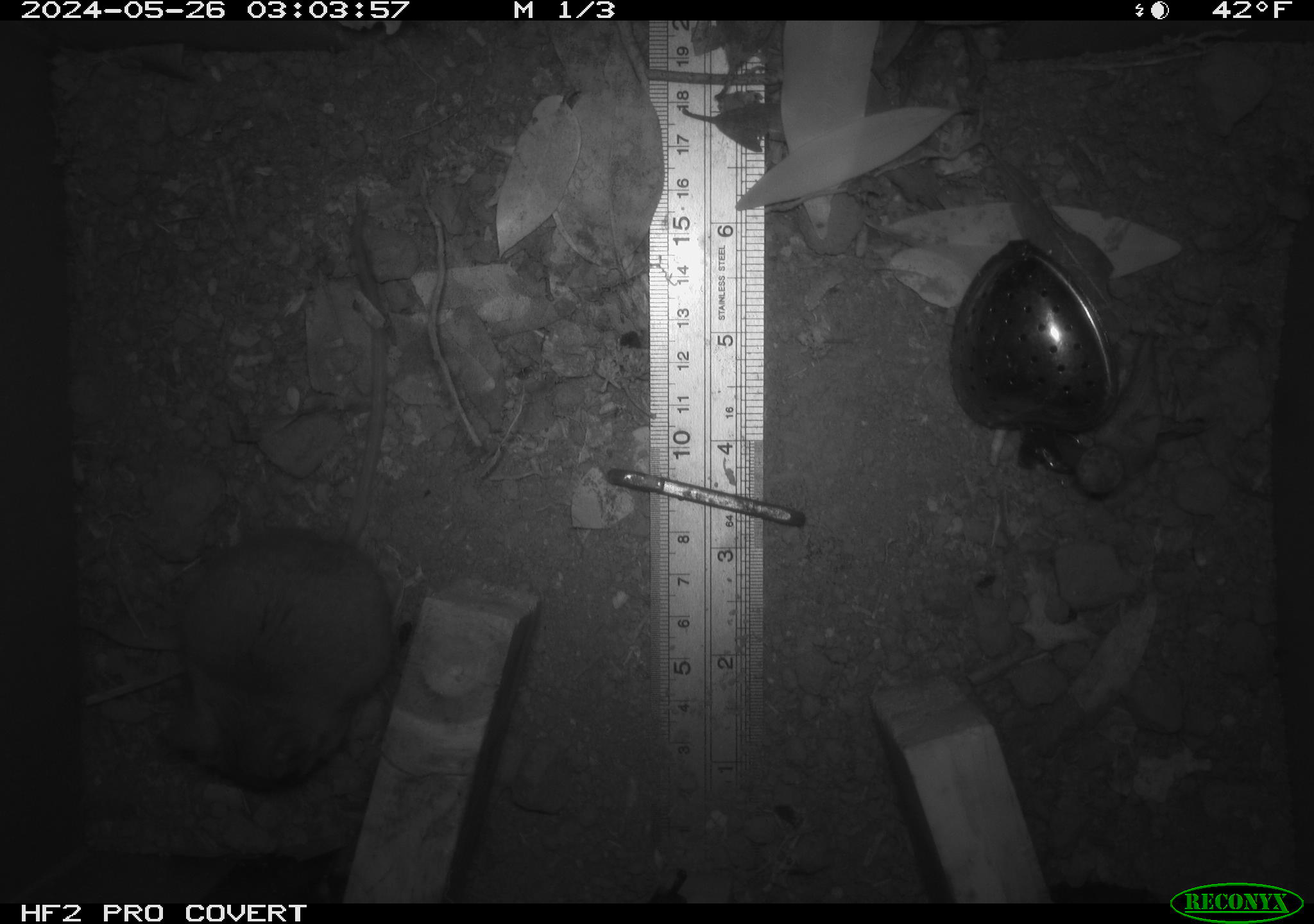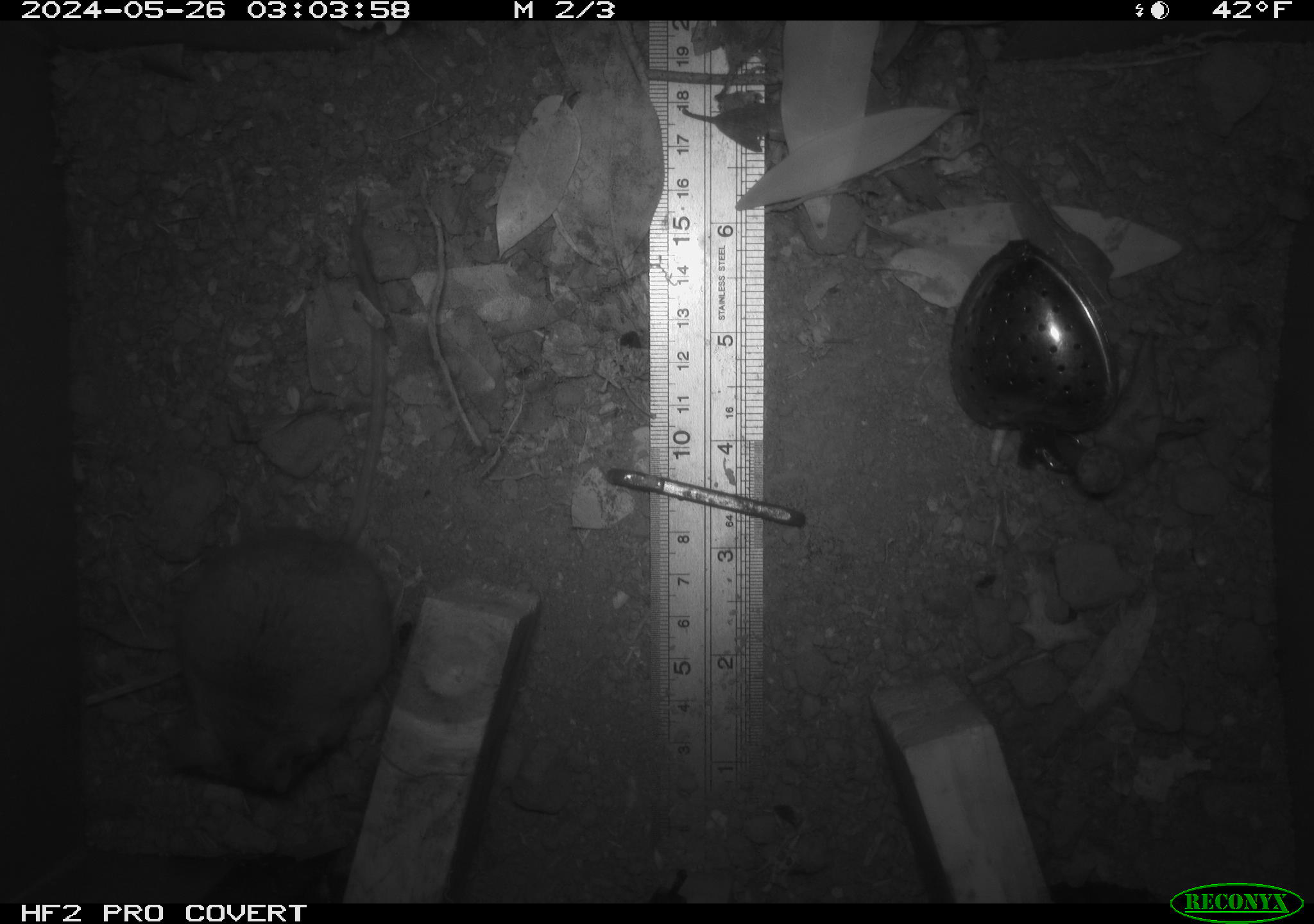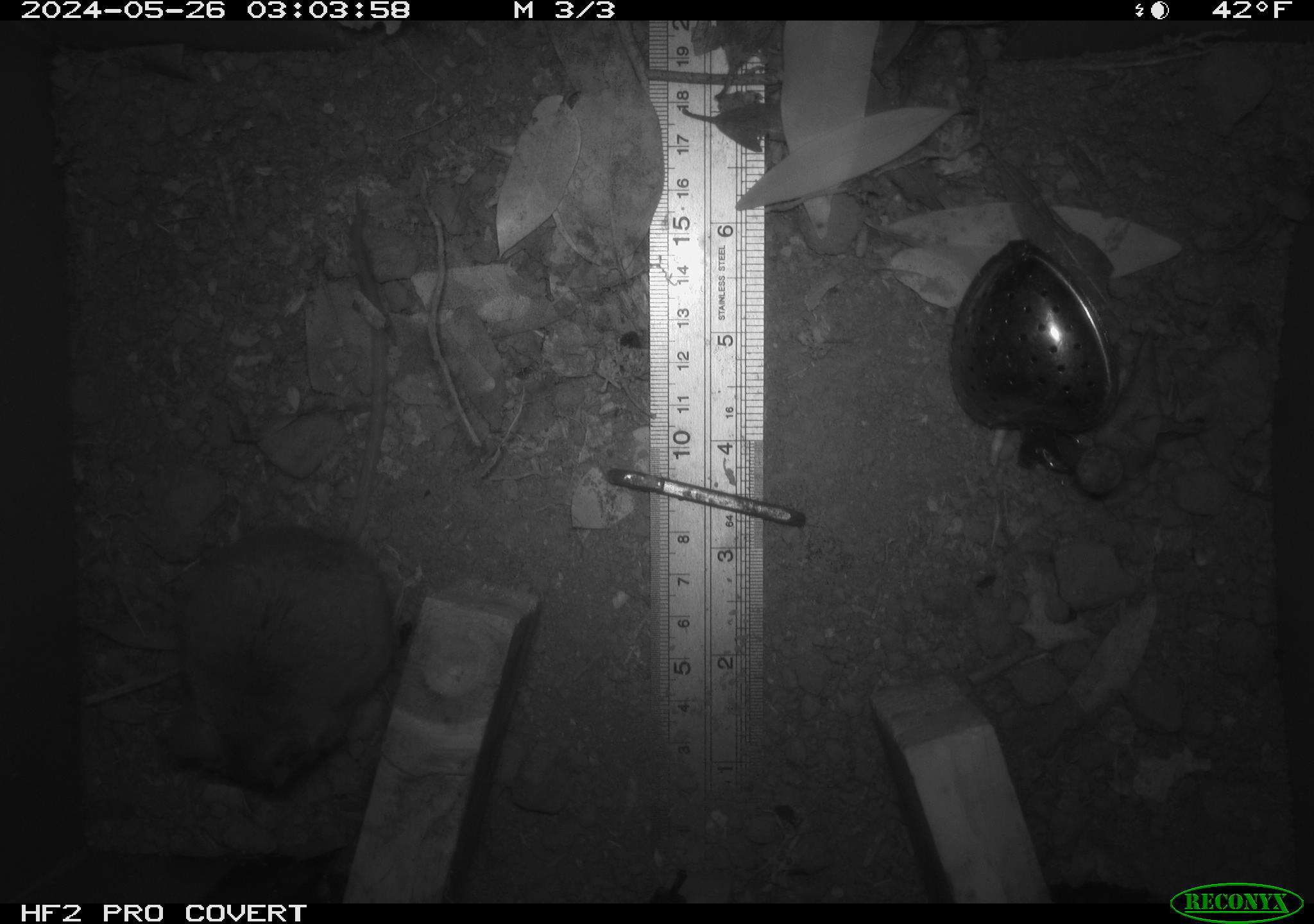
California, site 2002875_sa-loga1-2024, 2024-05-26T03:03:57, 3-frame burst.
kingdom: Animalia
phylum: Chordata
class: Mammalia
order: Rodentia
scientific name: Rodentia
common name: rodent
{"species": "rodent (Rodentia)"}